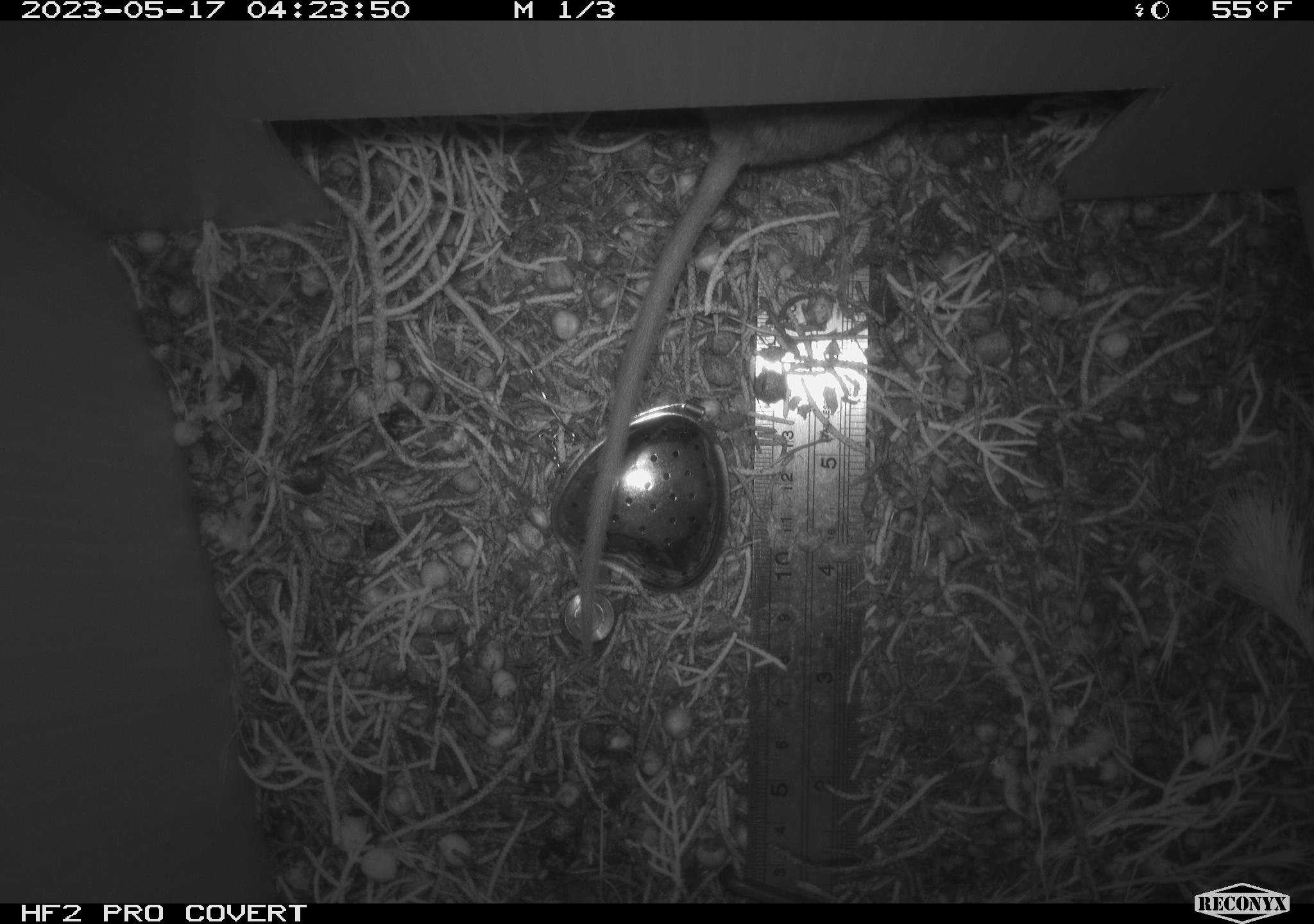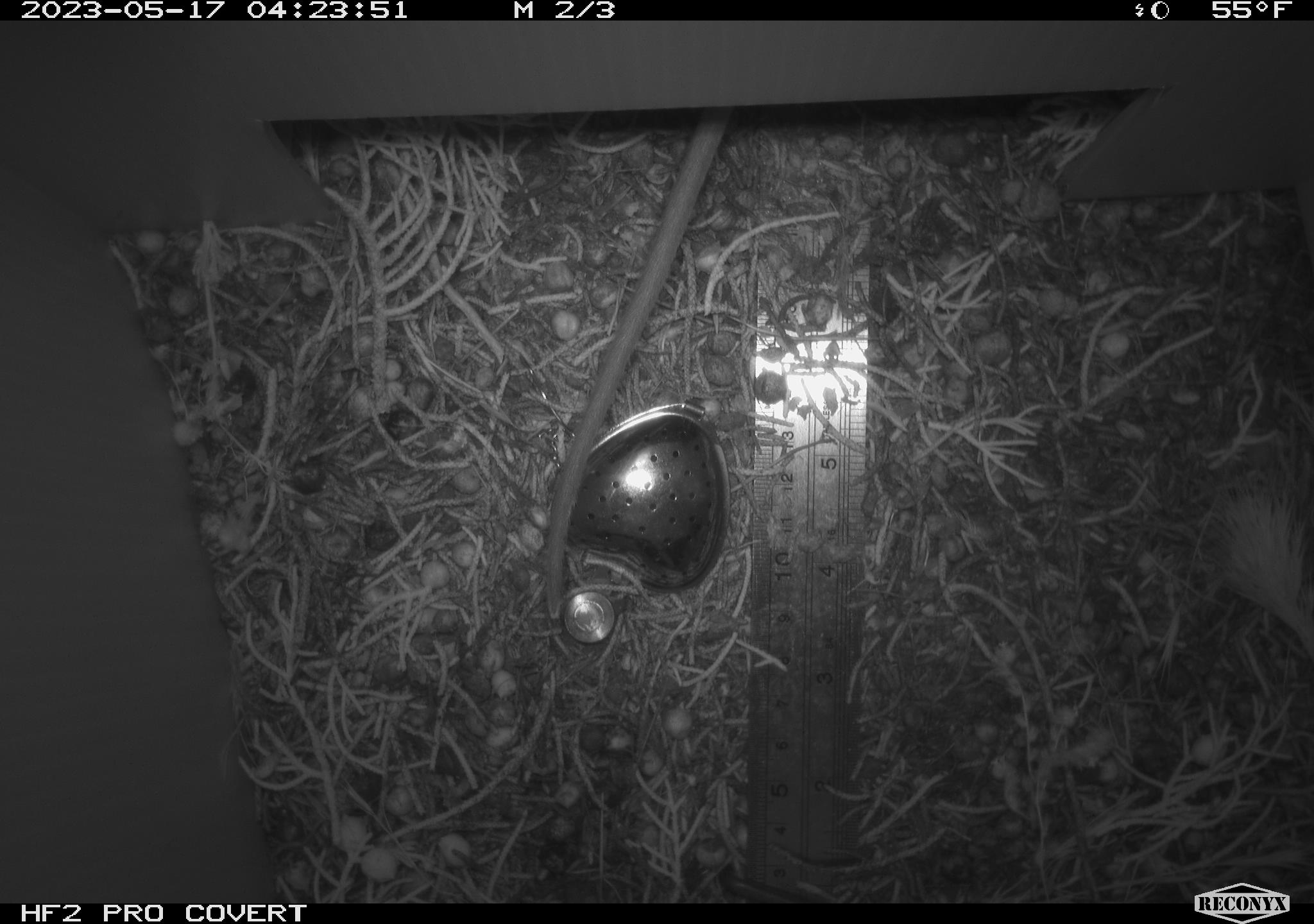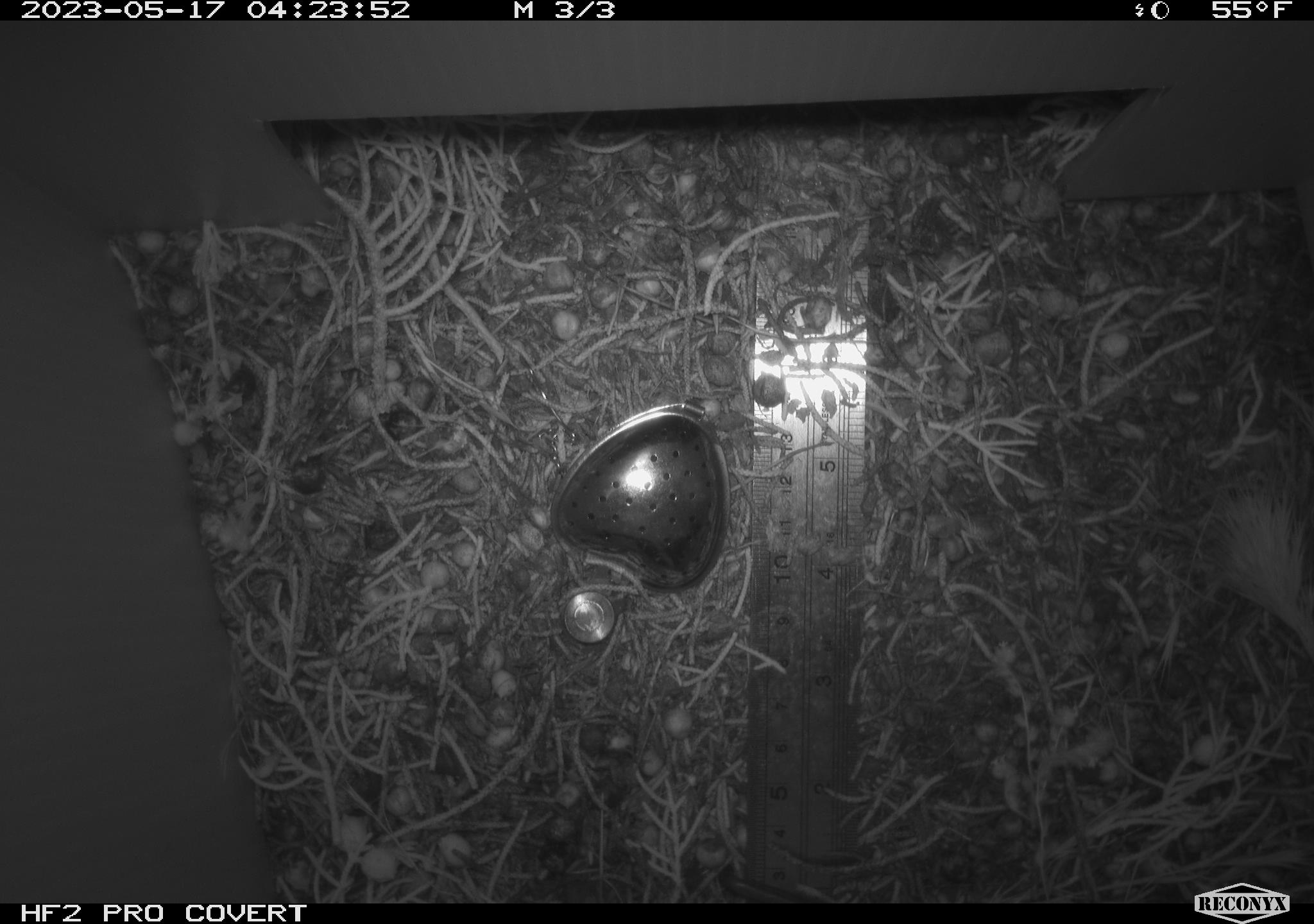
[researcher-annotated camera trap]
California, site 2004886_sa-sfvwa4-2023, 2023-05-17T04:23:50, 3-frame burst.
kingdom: Animalia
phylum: Chordata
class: Mammalia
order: Rodentia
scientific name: Rodentia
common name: mouse species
Mouse species (Rodentia).